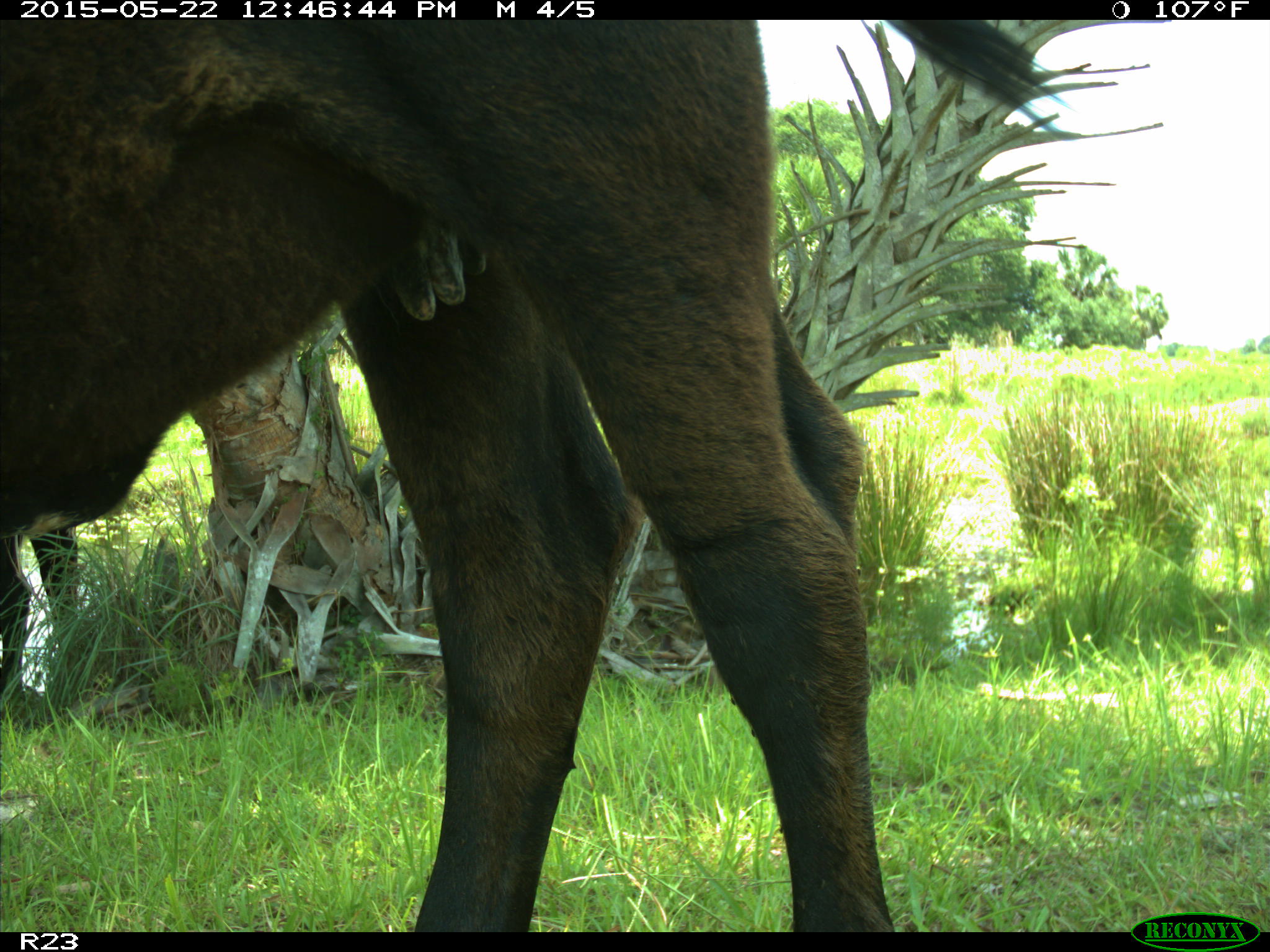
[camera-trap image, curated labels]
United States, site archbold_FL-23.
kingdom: Animalia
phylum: Chordata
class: Mammalia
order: Artiodactyla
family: Bovidae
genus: Bos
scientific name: Bos taurus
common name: domestic cow